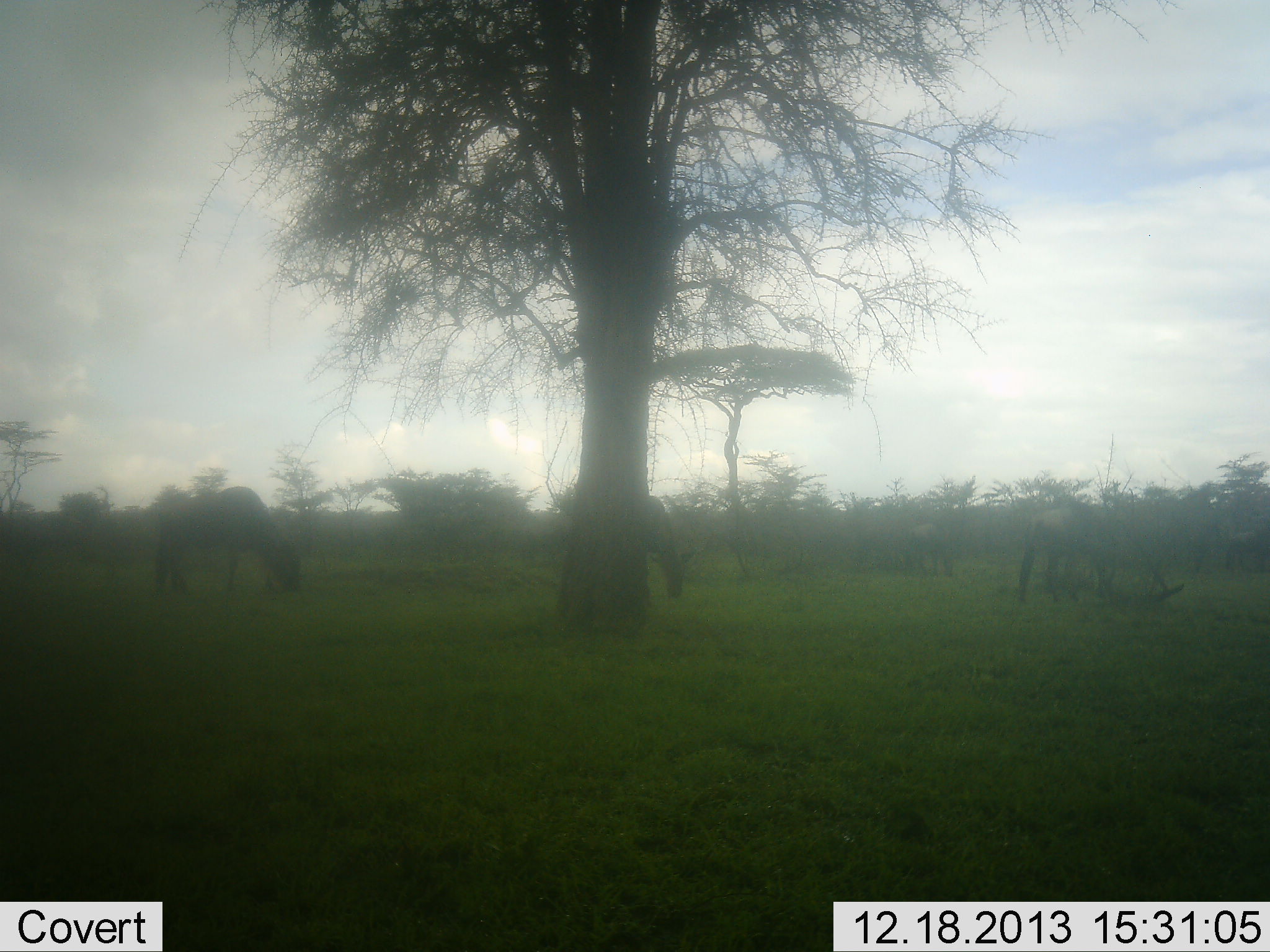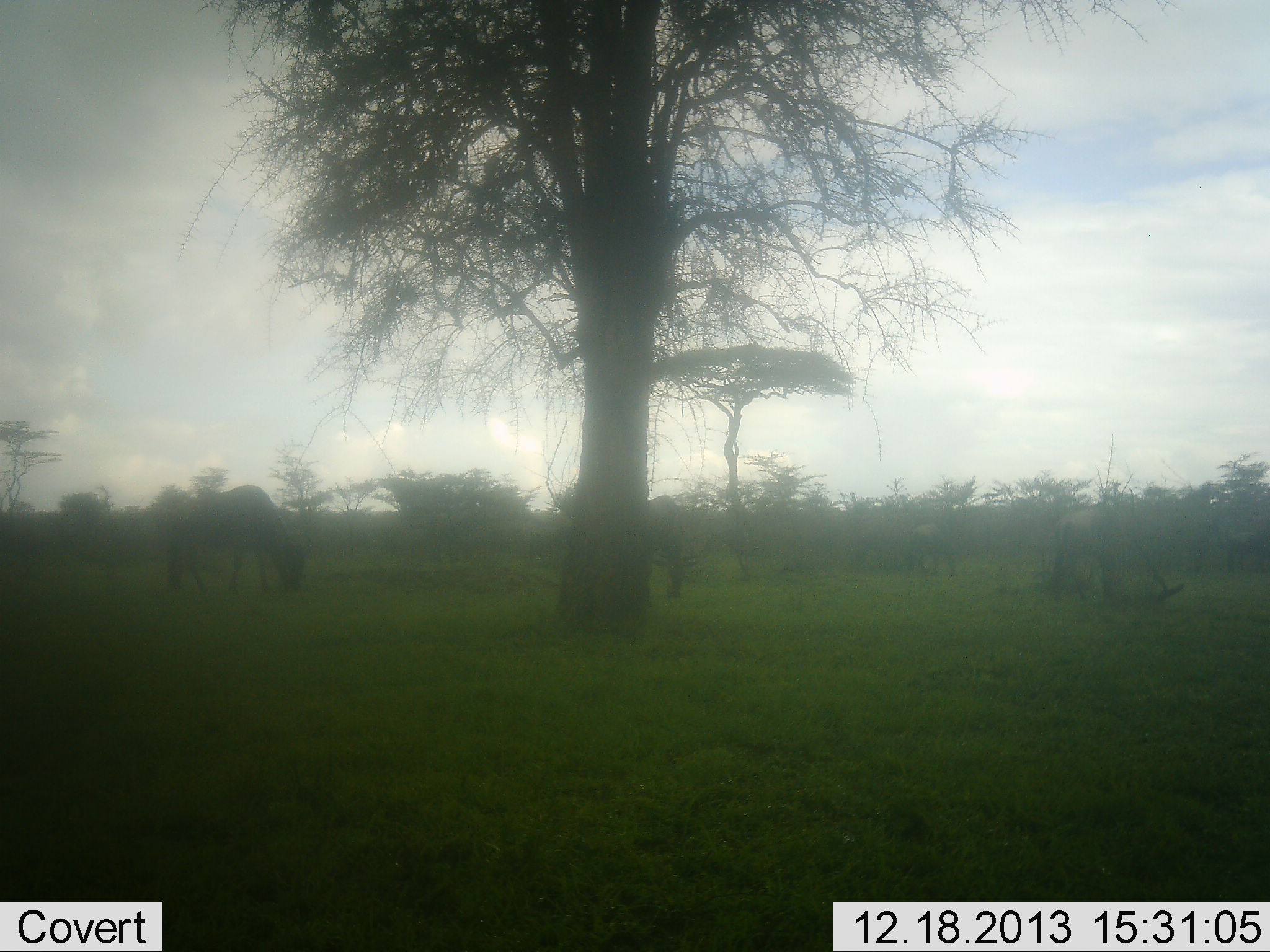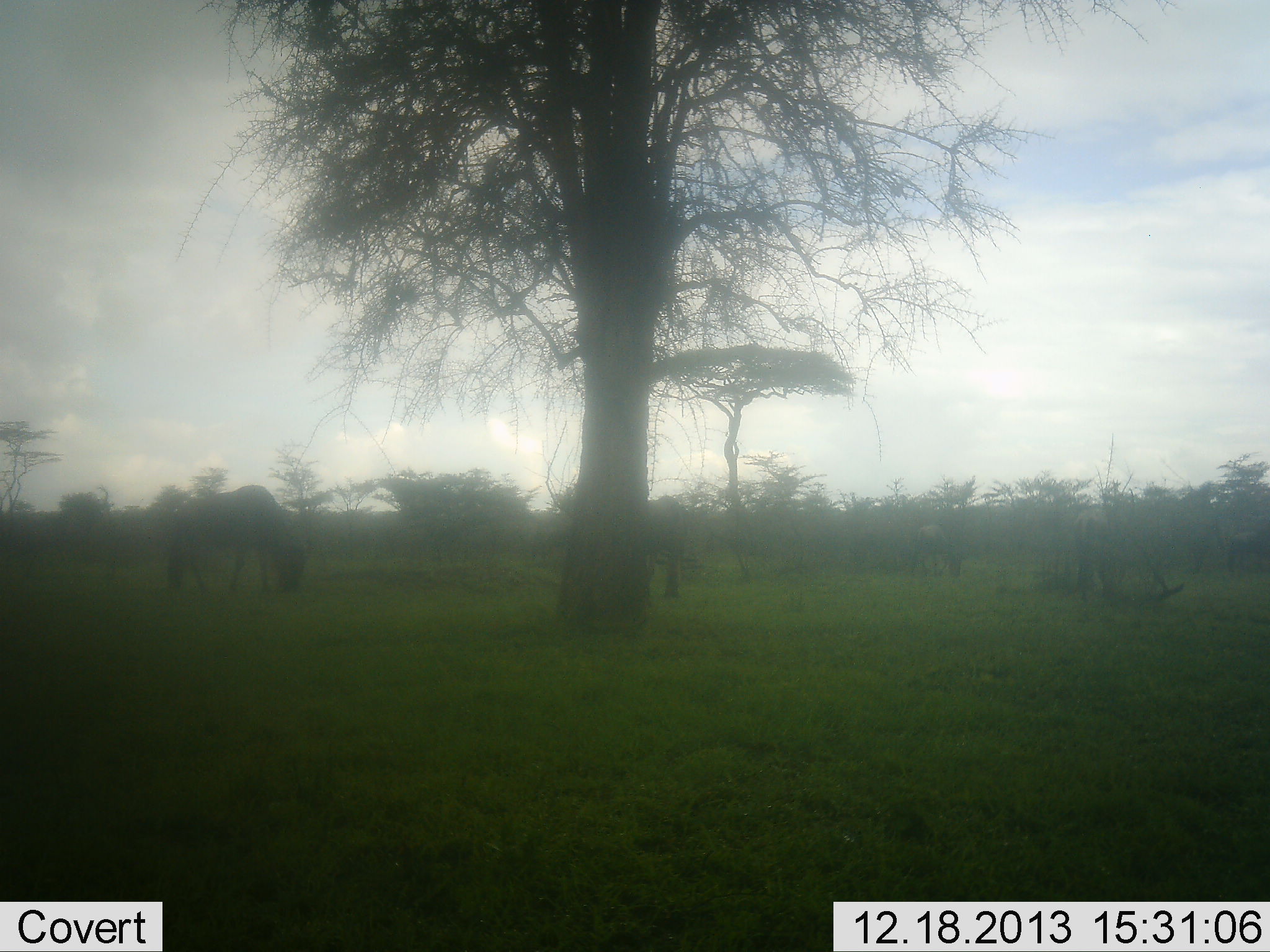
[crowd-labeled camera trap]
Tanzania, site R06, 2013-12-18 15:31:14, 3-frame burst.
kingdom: Animalia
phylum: Chordata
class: Mammalia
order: Artiodactyla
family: Bovidae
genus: Connochaetes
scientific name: Connochaetes taurinus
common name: blue wildebeest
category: wildebeest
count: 3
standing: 10%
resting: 0%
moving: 20%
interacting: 0%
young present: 0%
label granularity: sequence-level